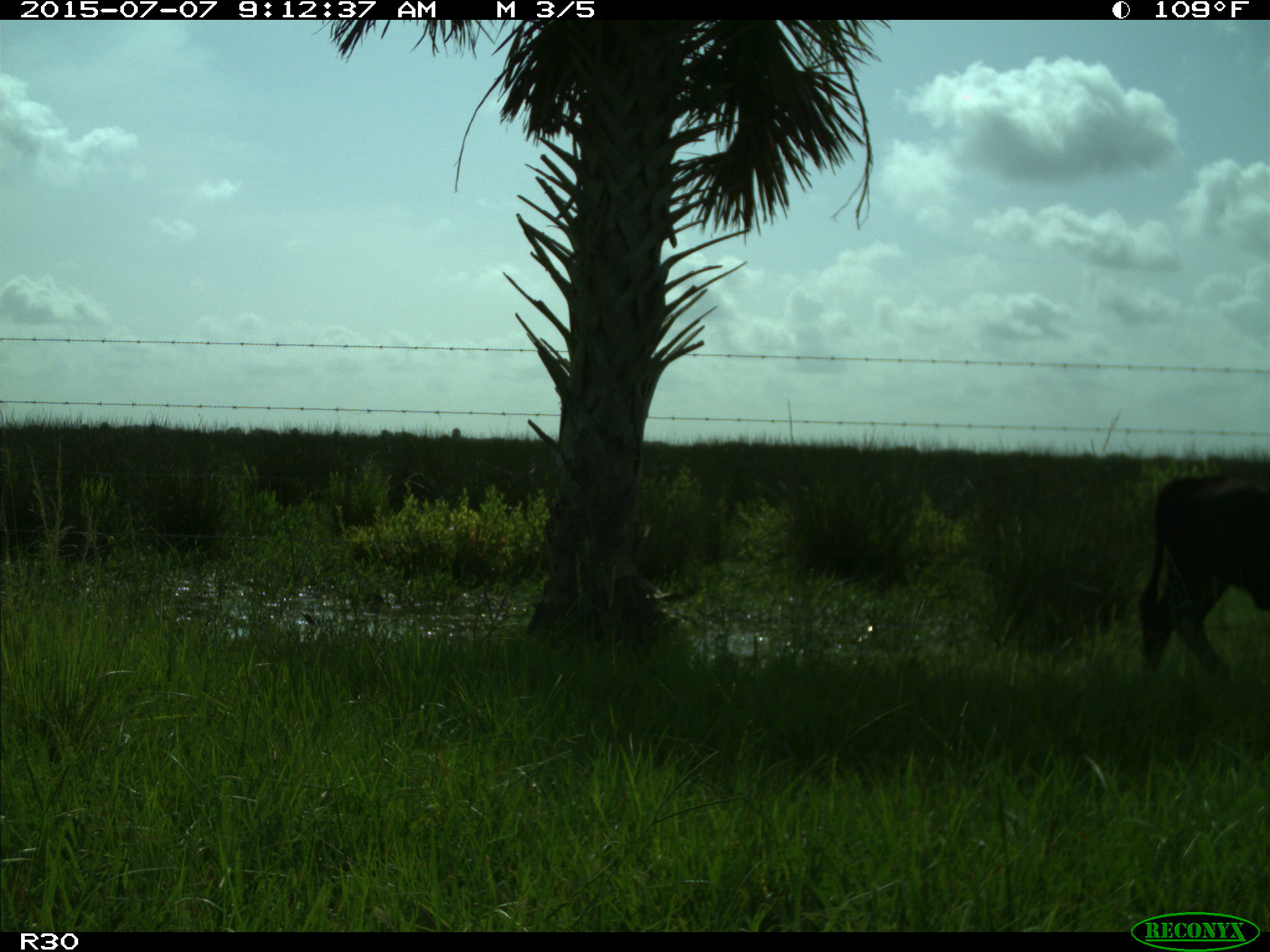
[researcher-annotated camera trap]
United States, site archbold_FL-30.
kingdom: Animalia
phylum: Chordata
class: Mammalia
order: Artiodactyla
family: Bovidae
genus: Bos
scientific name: Bos taurus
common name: domestic cow